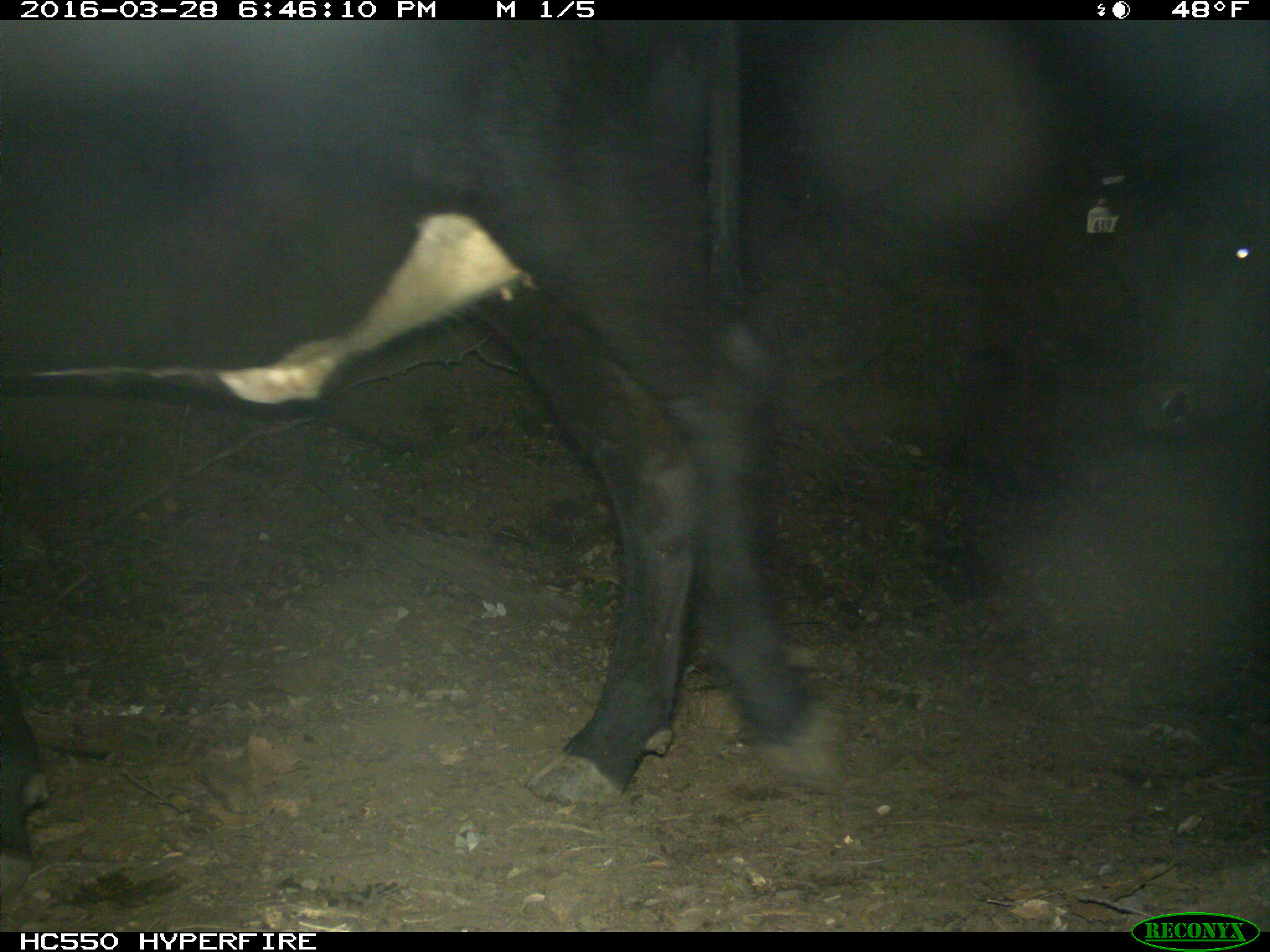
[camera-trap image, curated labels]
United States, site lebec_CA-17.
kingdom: Animalia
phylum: Chordata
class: Mammalia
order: Artiodactyla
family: Bovidae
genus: Bos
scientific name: Bos taurus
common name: domestic cow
Bos taurus (domestic cow).